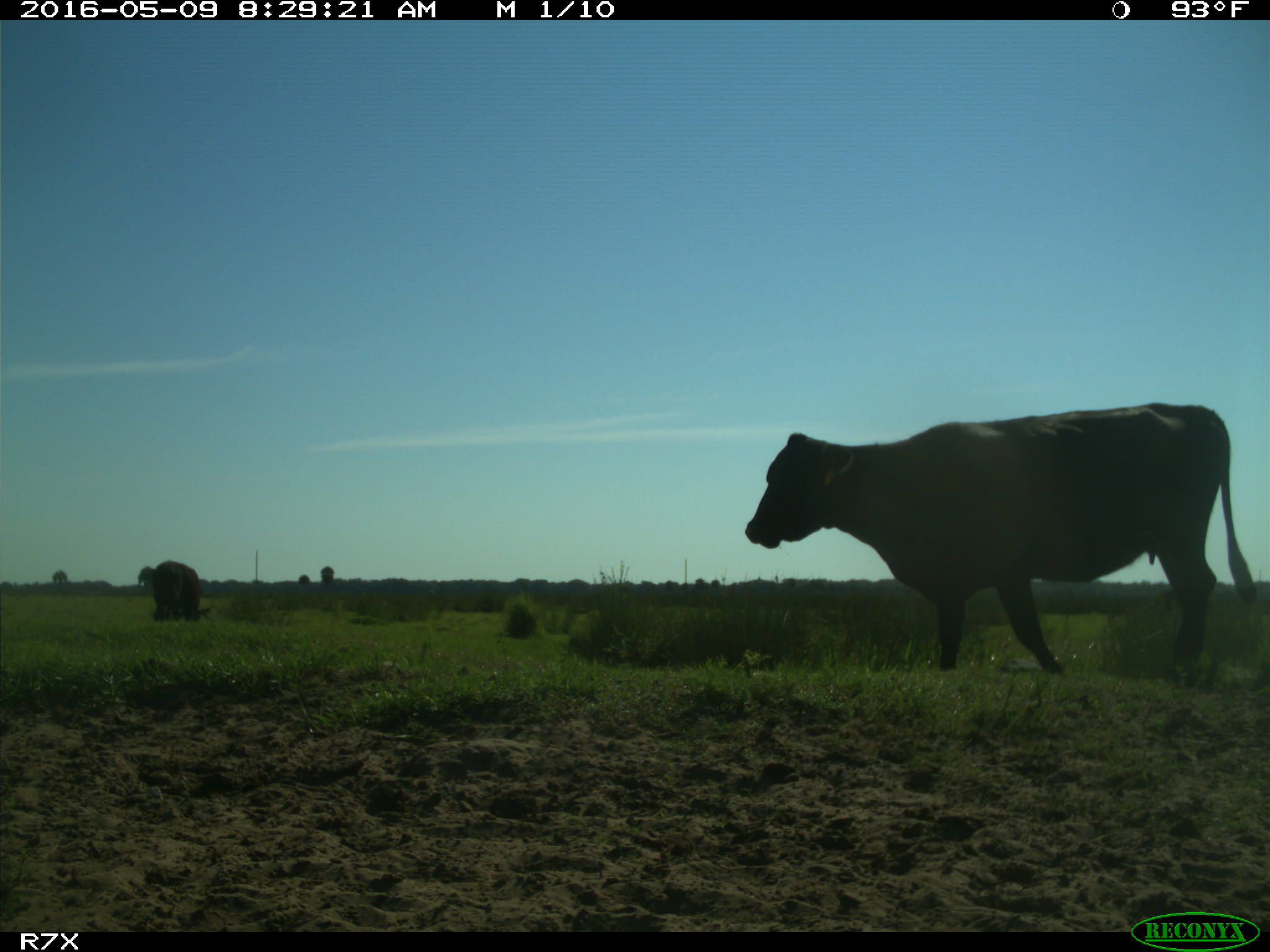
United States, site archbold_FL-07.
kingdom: Animalia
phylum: Chordata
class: Mammalia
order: Artiodactyla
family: Bovidae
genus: Bos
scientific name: Bos taurus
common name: domestic cow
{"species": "Bos taurus (domestic cow)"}